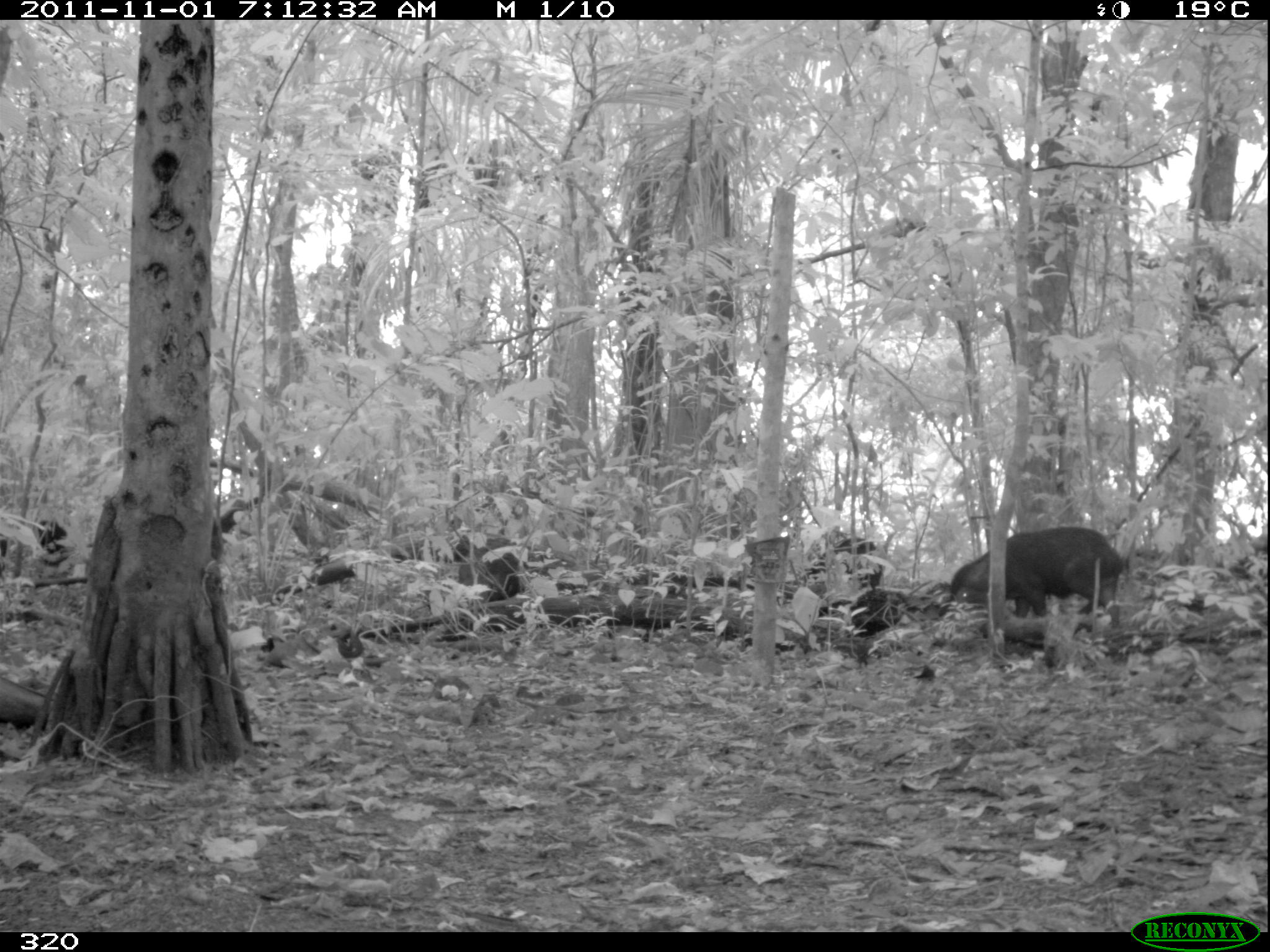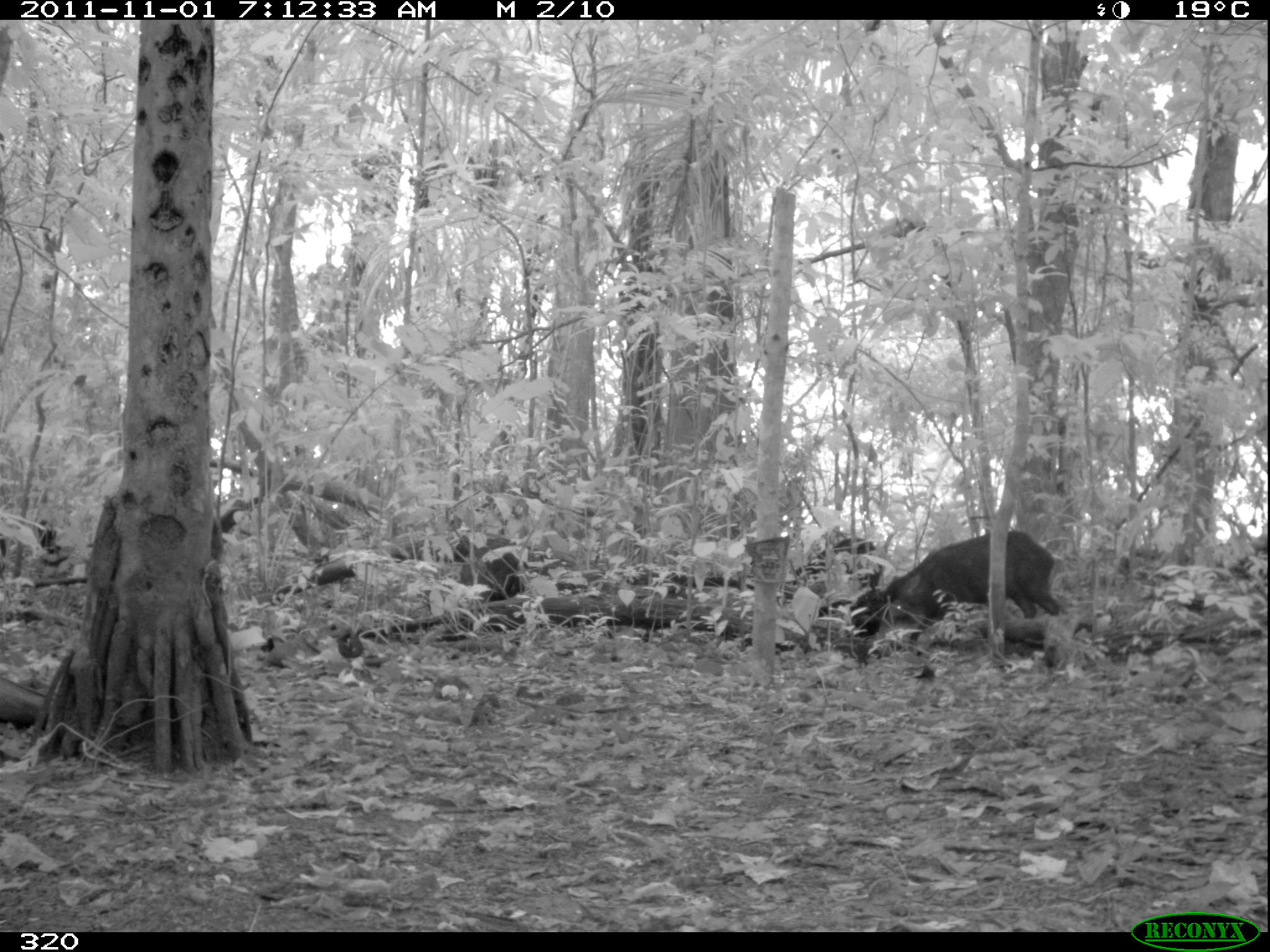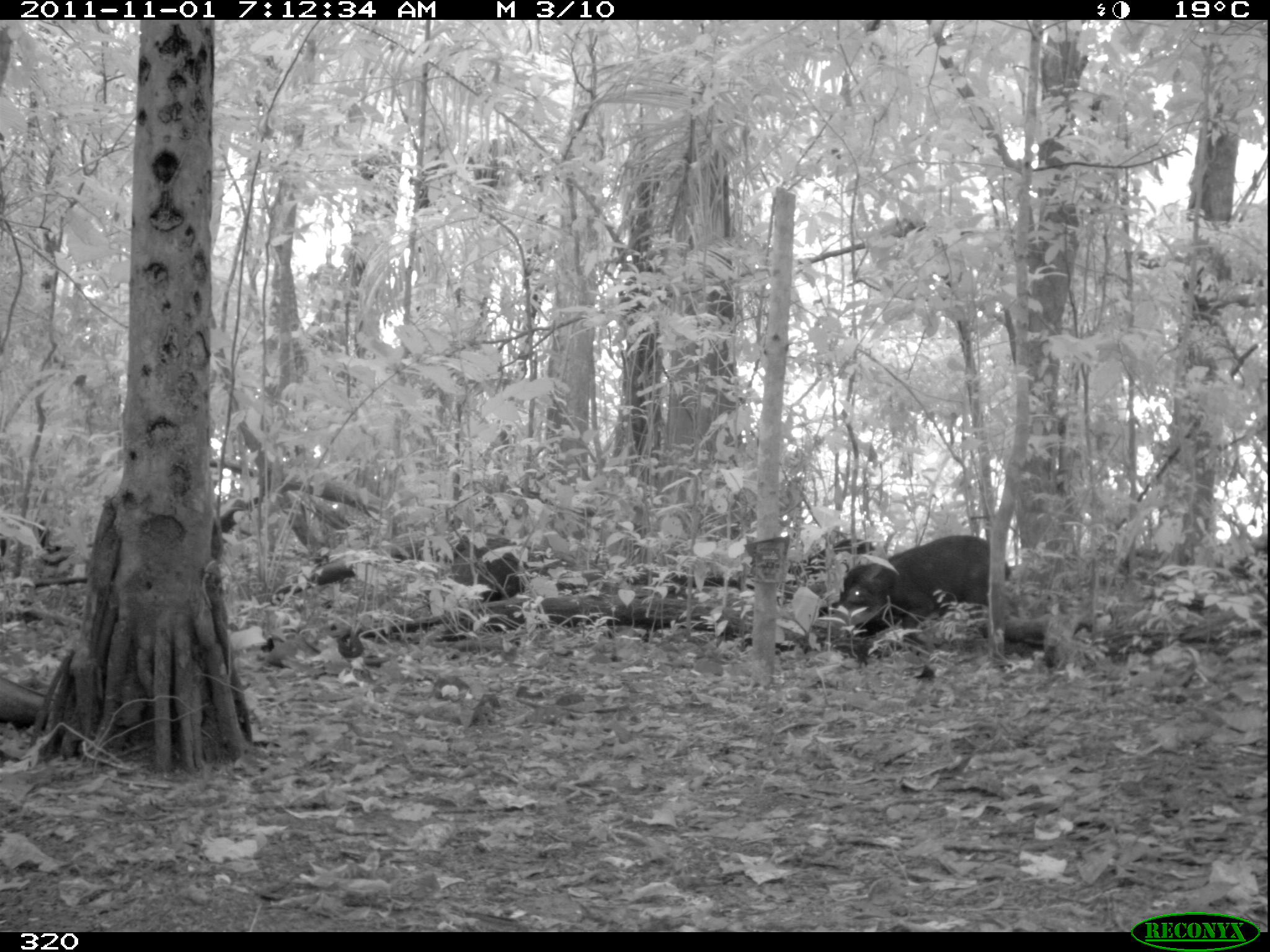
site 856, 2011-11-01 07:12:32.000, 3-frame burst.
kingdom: Animalia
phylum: Chordata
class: Mammalia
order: Artiodactyla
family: Tayassuidae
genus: Tayassu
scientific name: Tayassu pecari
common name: white-lipped peccary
Tayassu pecari (white-lipped peccary).